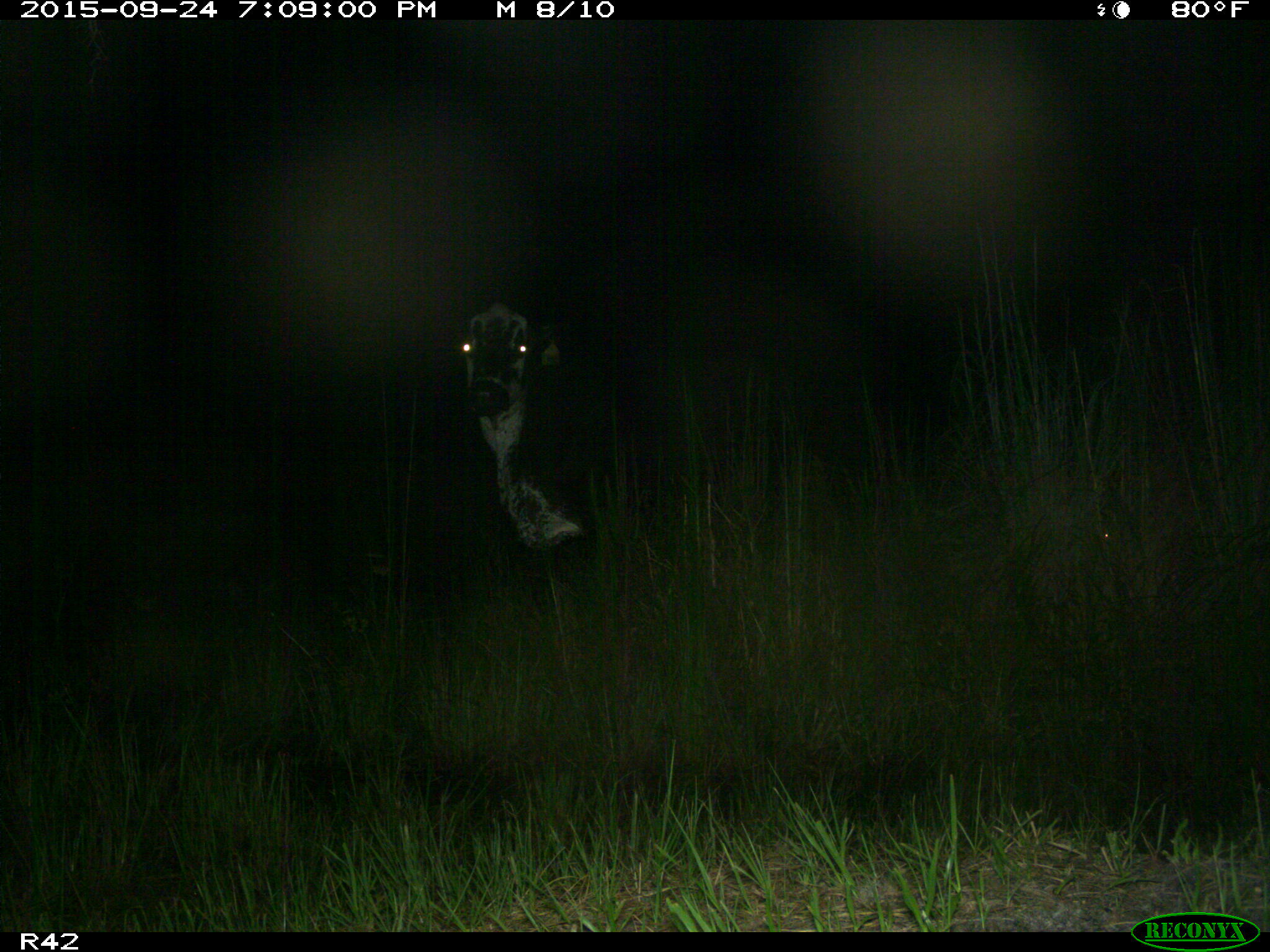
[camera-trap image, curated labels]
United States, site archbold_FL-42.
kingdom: Animalia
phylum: Chordata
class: Mammalia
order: Artiodactyla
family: Bovidae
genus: Bos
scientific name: Bos taurus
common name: domestic cow